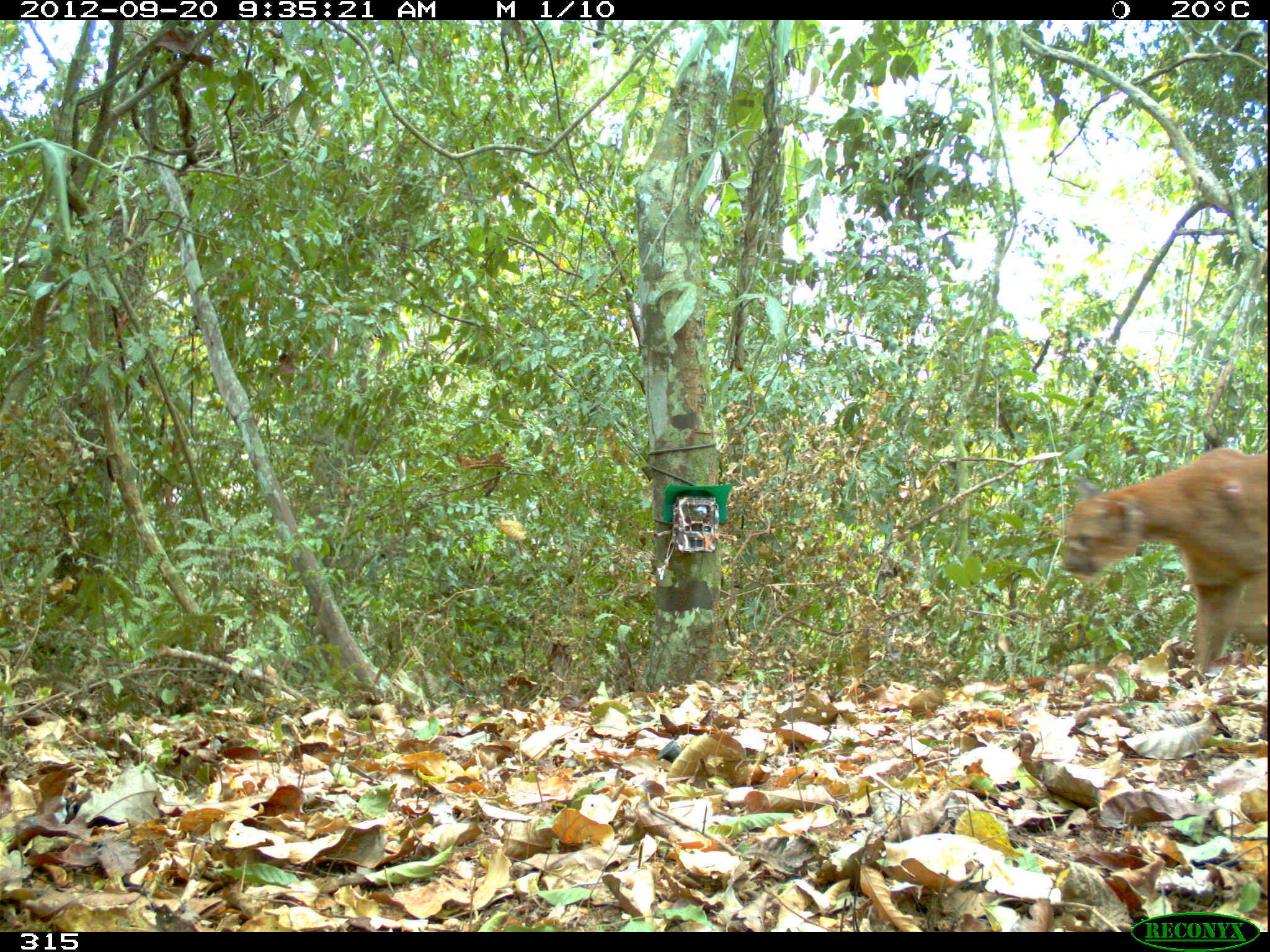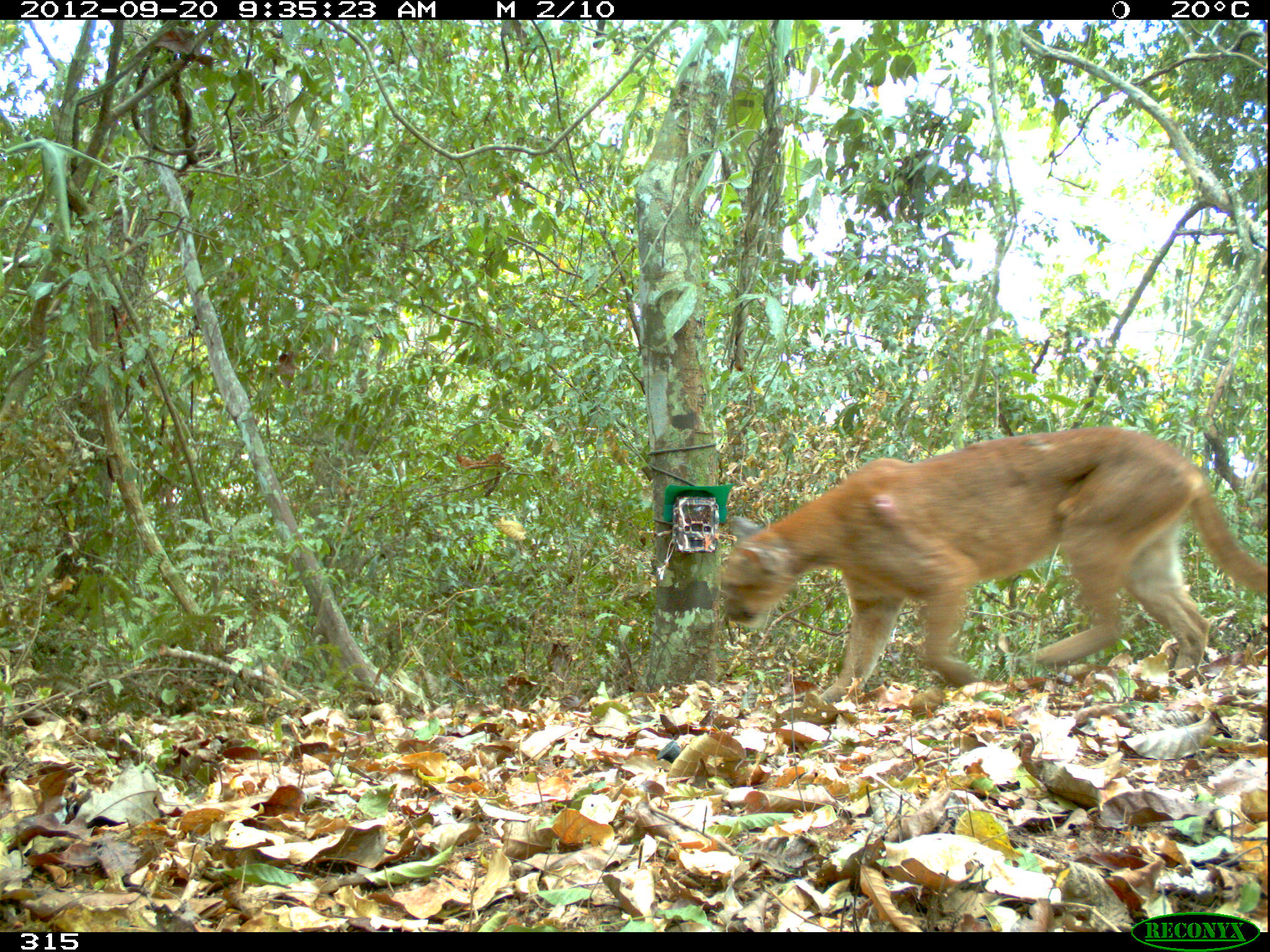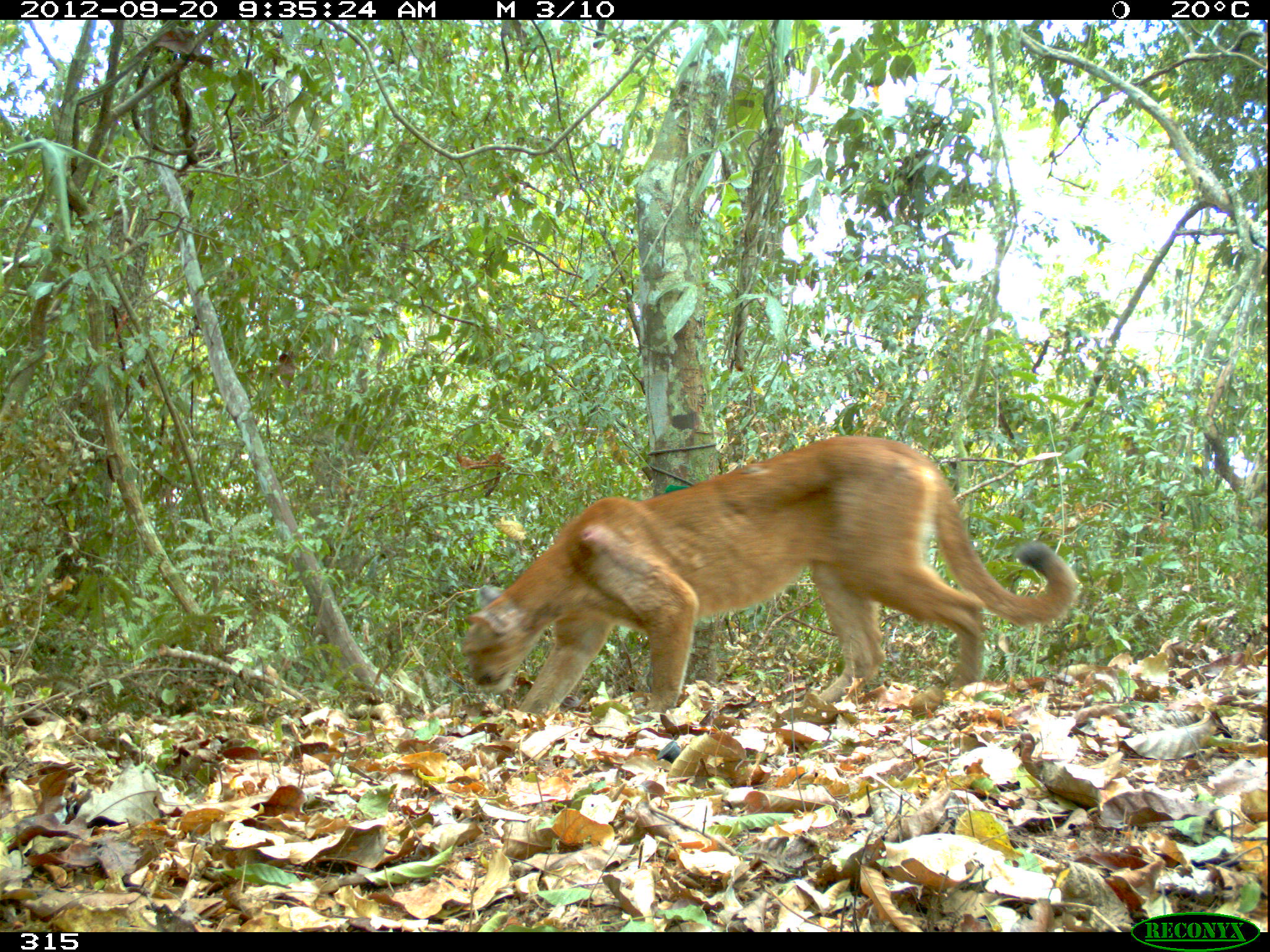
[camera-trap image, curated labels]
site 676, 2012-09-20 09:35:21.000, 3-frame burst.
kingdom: Animalia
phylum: Chordata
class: Mammalia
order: Carnivora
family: Felidae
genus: Puma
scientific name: Puma concolor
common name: mountain lion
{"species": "Puma concolor (mountain lion)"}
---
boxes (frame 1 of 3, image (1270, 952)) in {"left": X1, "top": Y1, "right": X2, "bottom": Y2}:
puma concolor: {"left": 1060, "top": 447, "right": 1267, "bottom": 669}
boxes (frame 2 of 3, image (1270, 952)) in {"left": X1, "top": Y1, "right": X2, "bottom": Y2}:
puma concolor: {"left": 719, "top": 425, "right": 1267, "bottom": 705}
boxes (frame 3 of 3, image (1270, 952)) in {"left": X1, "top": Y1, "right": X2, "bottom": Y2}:
puma concolor: {"left": 461, "top": 435, "right": 1074, "bottom": 711}